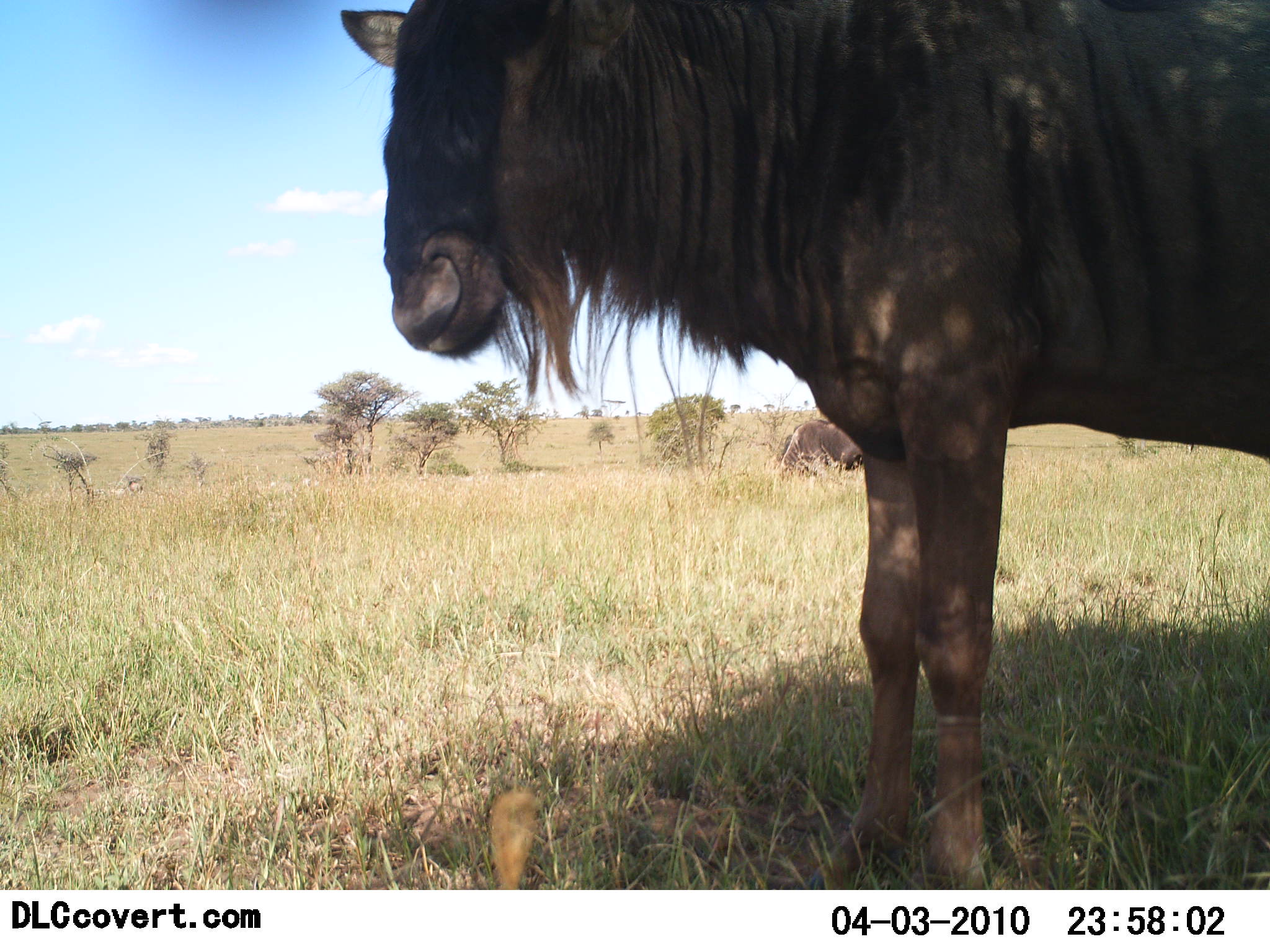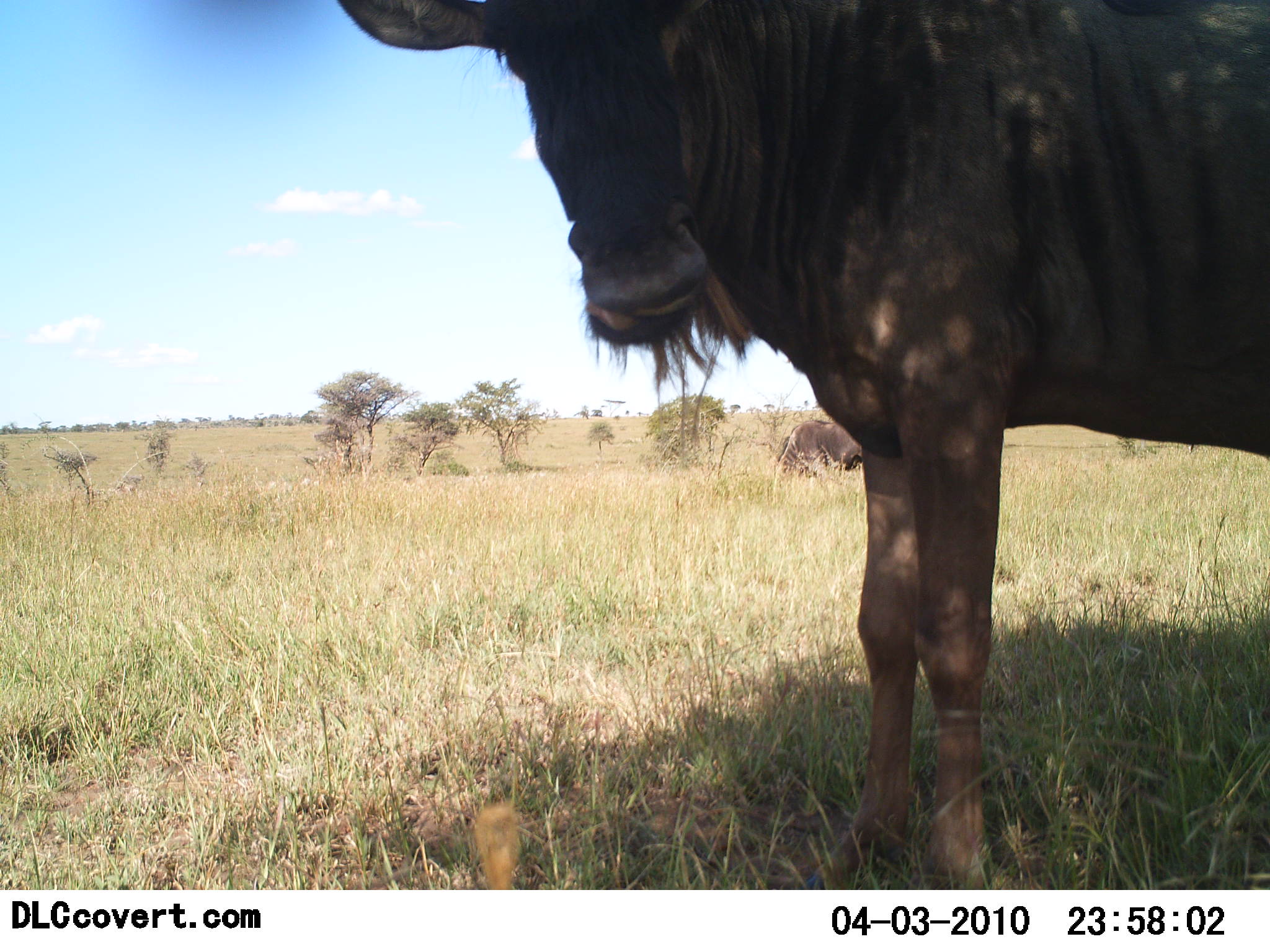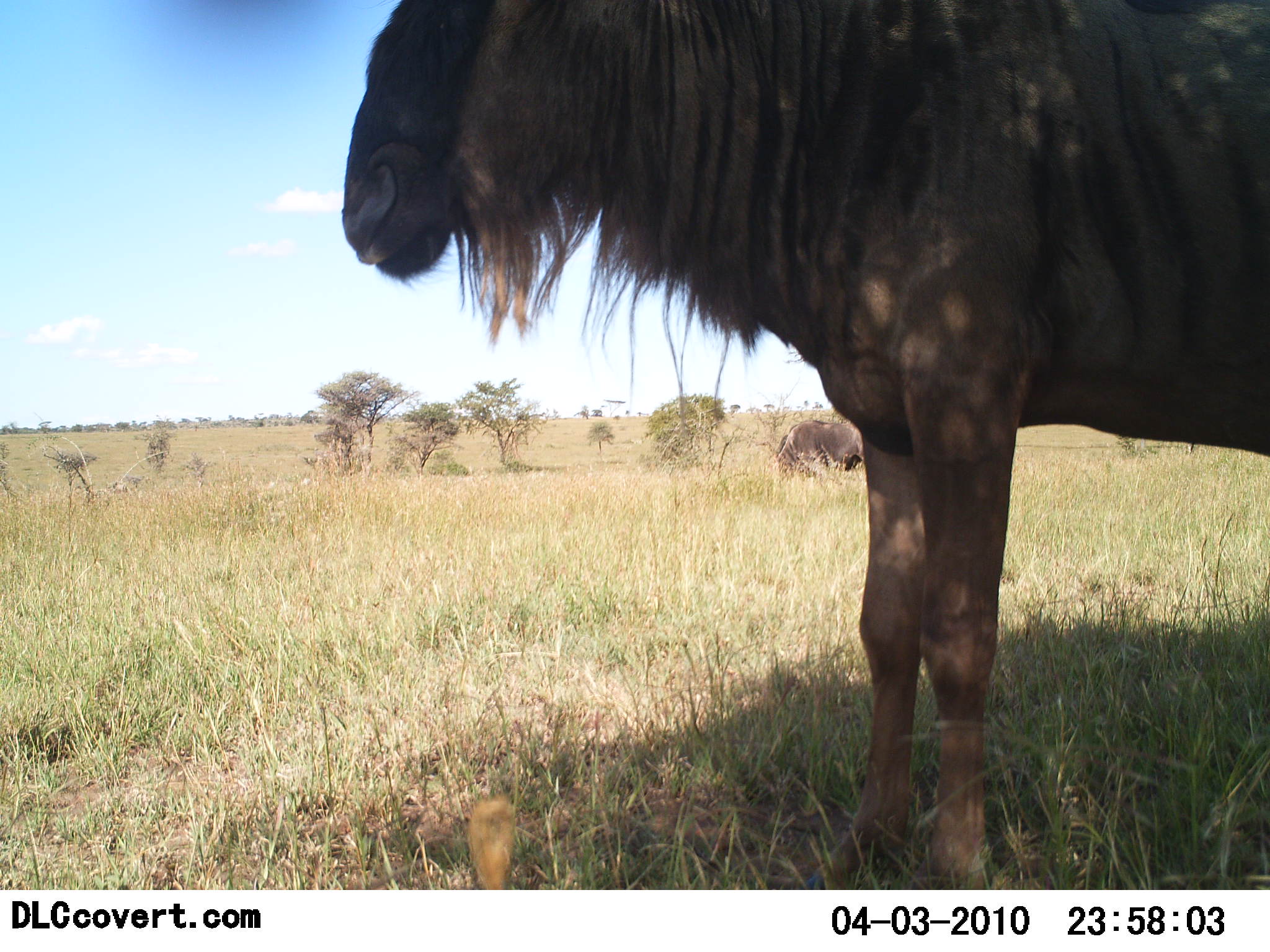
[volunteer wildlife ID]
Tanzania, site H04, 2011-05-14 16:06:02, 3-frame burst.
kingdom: Animalia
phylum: Chordata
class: Mammalia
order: Artiodactyla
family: Bovidae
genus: Connochaetes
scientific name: Connochaetes taurinus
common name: blue wildebeest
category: wildebeest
Wildebeest (blue wildebeest) (Connochaetes taurinus), count 2. Behavior (volunteer vote fractions): standing 100%, resting 0%, moving 0%, interacting 0%. Young present (vote fraction): 0%. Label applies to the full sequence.